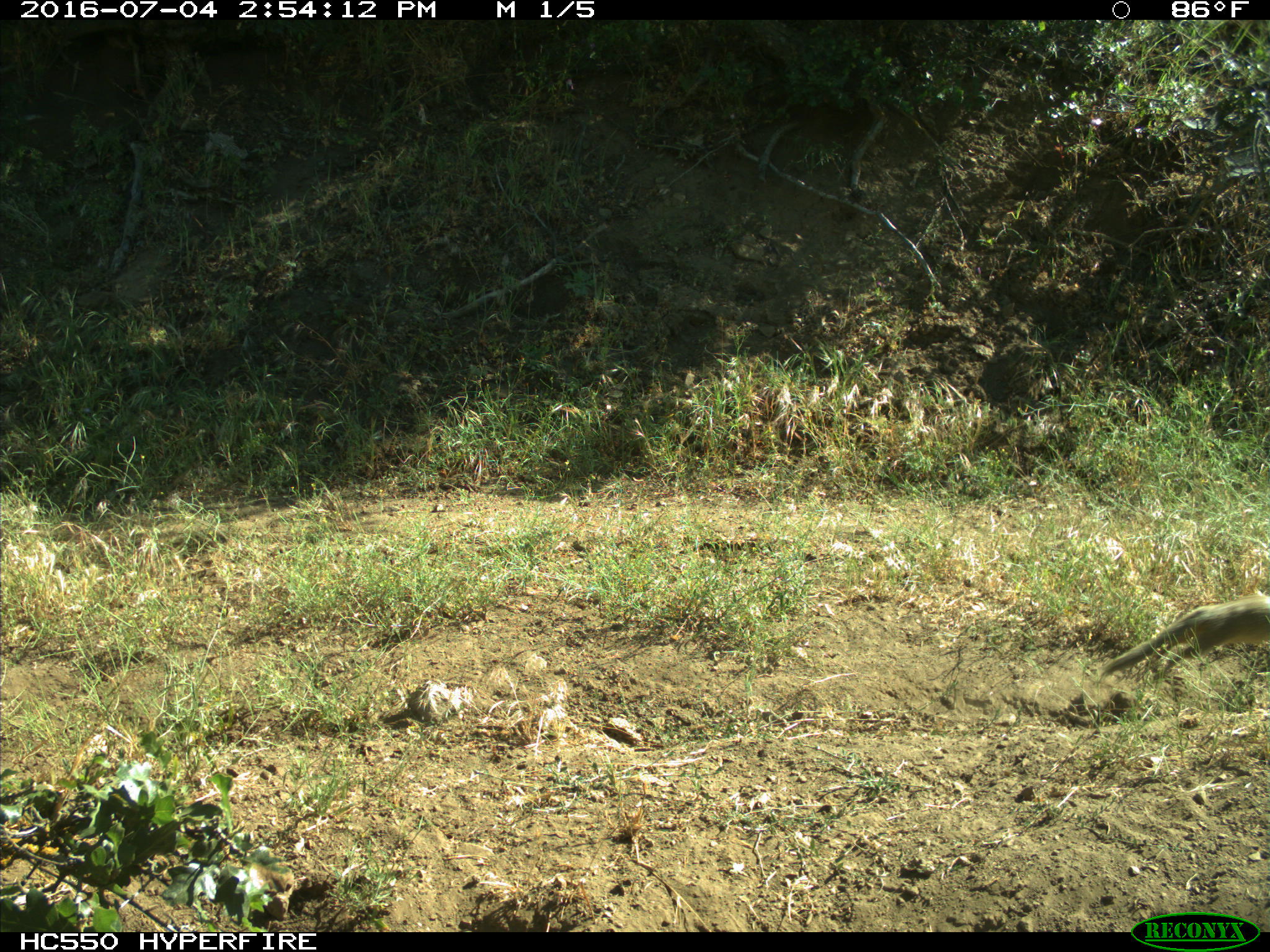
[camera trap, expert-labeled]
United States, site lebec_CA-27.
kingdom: Animalia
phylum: Chordata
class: Mammalia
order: Rodentia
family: Sciuridae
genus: Otospermophilus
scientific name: Otospermophilus beecheyi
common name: california ground squirrel